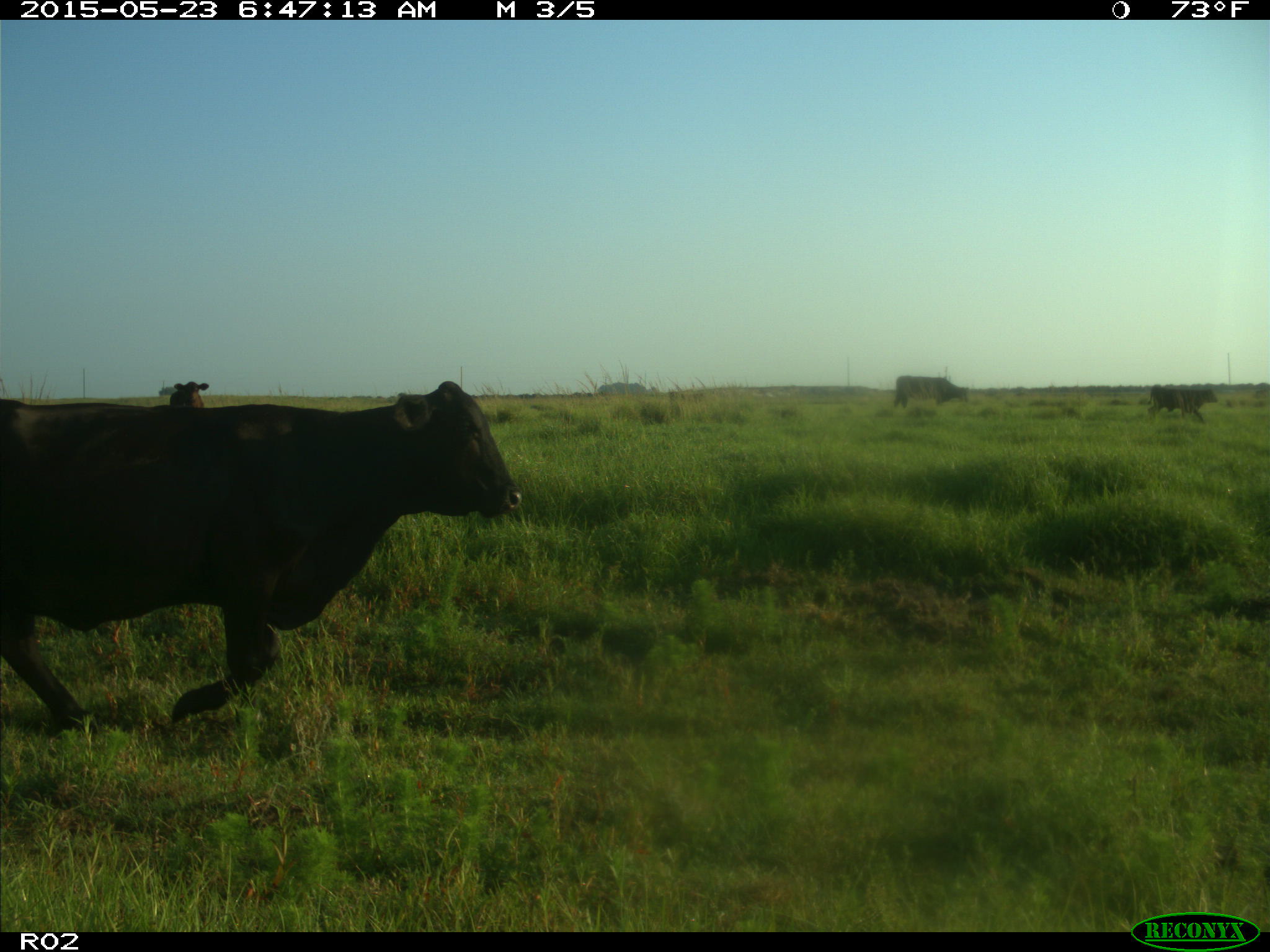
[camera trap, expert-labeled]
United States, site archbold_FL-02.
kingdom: Animalia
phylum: Chordata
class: Mammalia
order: Artiodactyla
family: Bovidae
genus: Bos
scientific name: Bos taurus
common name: domestic cow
Bos taurus (domestic cow).